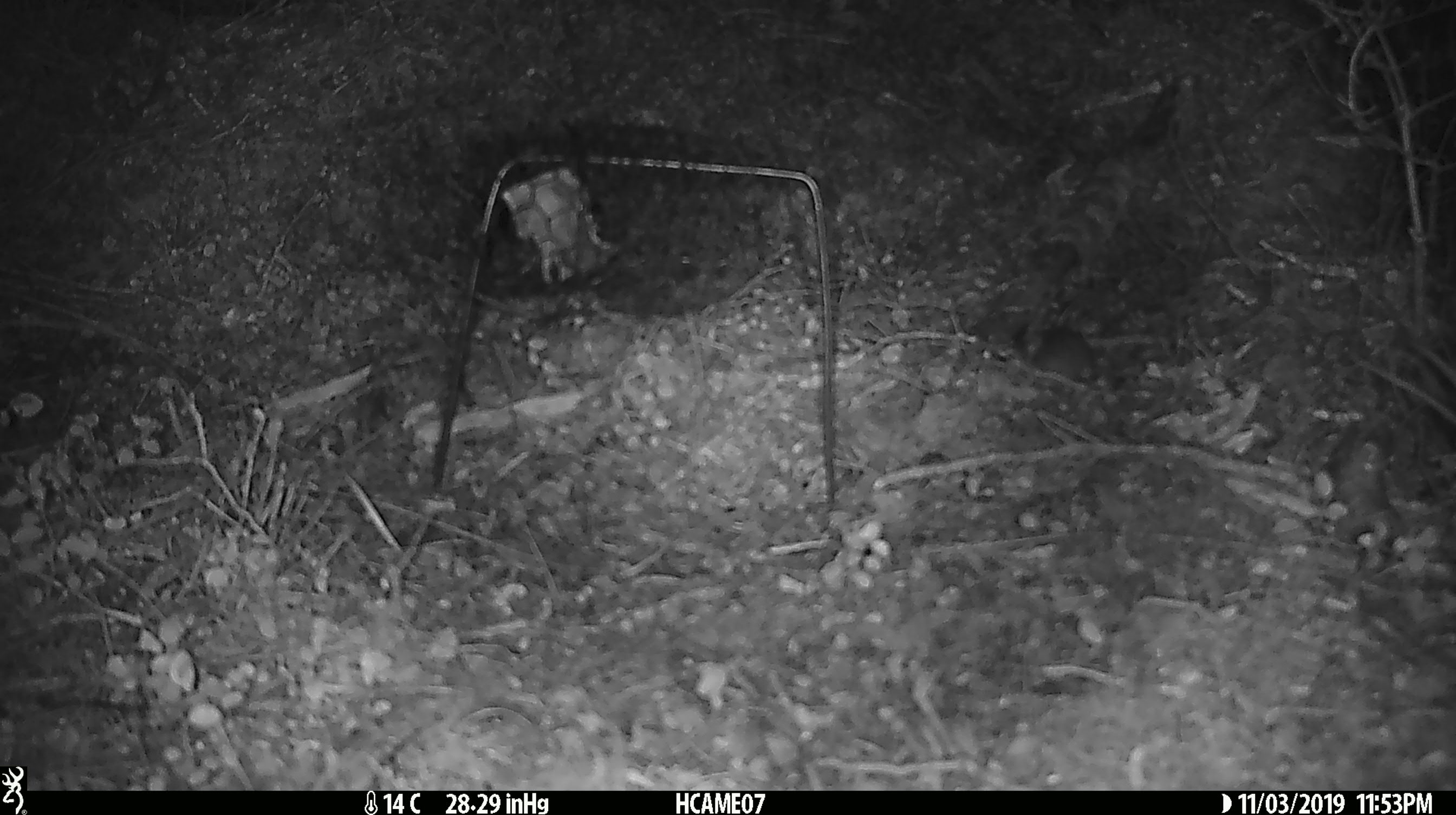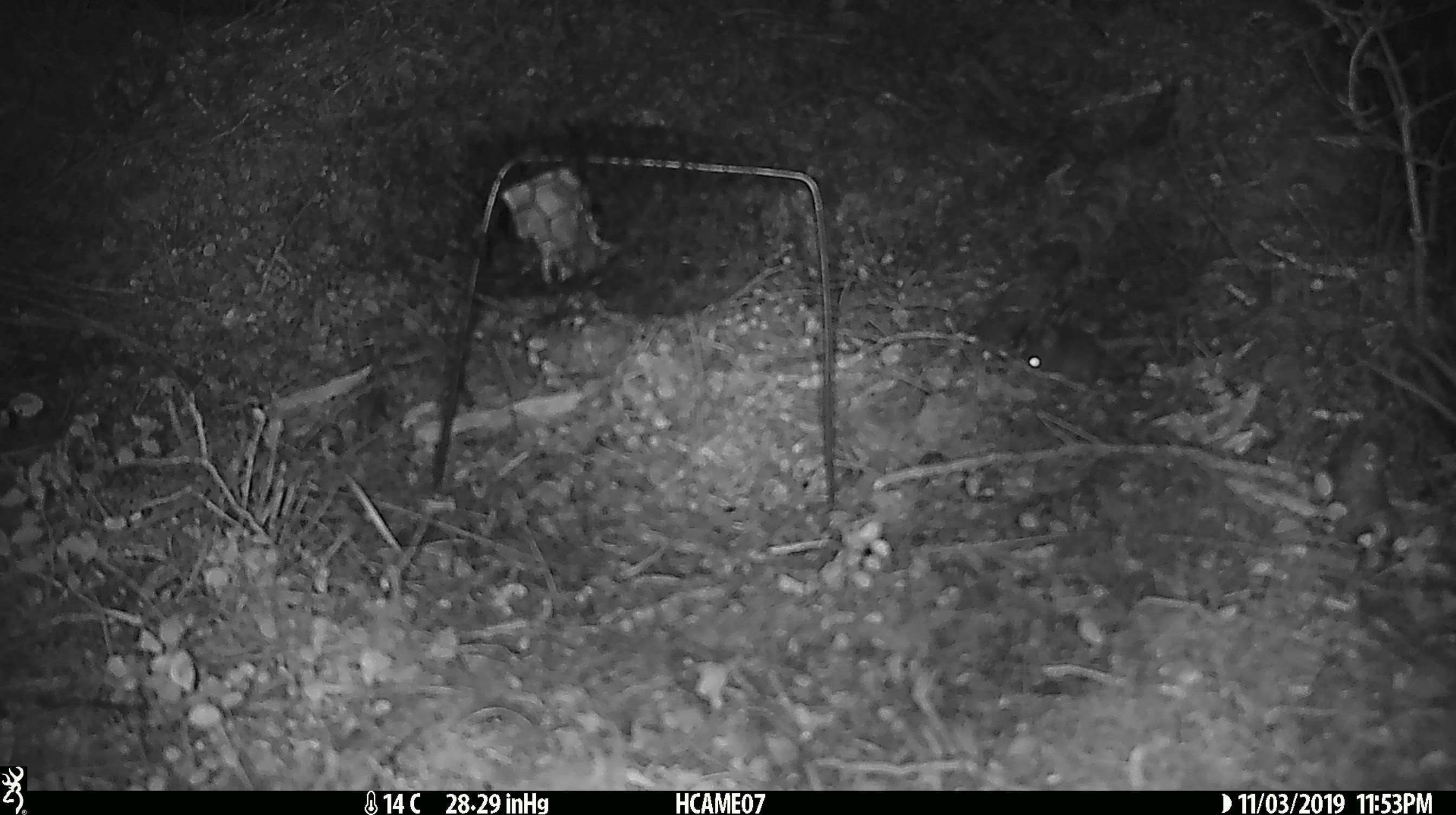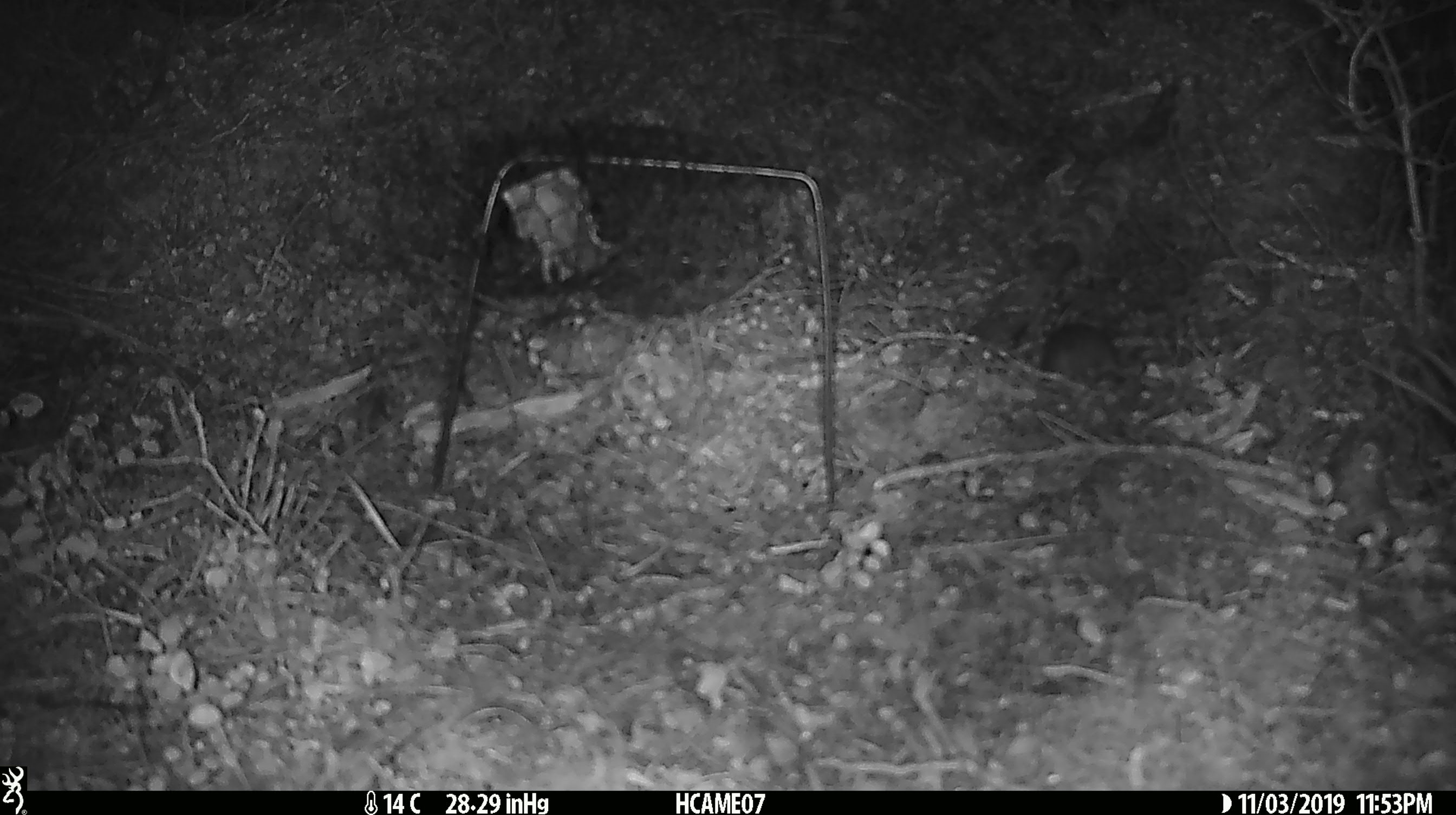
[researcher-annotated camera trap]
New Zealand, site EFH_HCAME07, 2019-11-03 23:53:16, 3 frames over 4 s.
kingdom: Animalia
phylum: Chordata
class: Mammalia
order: Rodentia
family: Muridae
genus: Mus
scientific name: Mus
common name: mouse